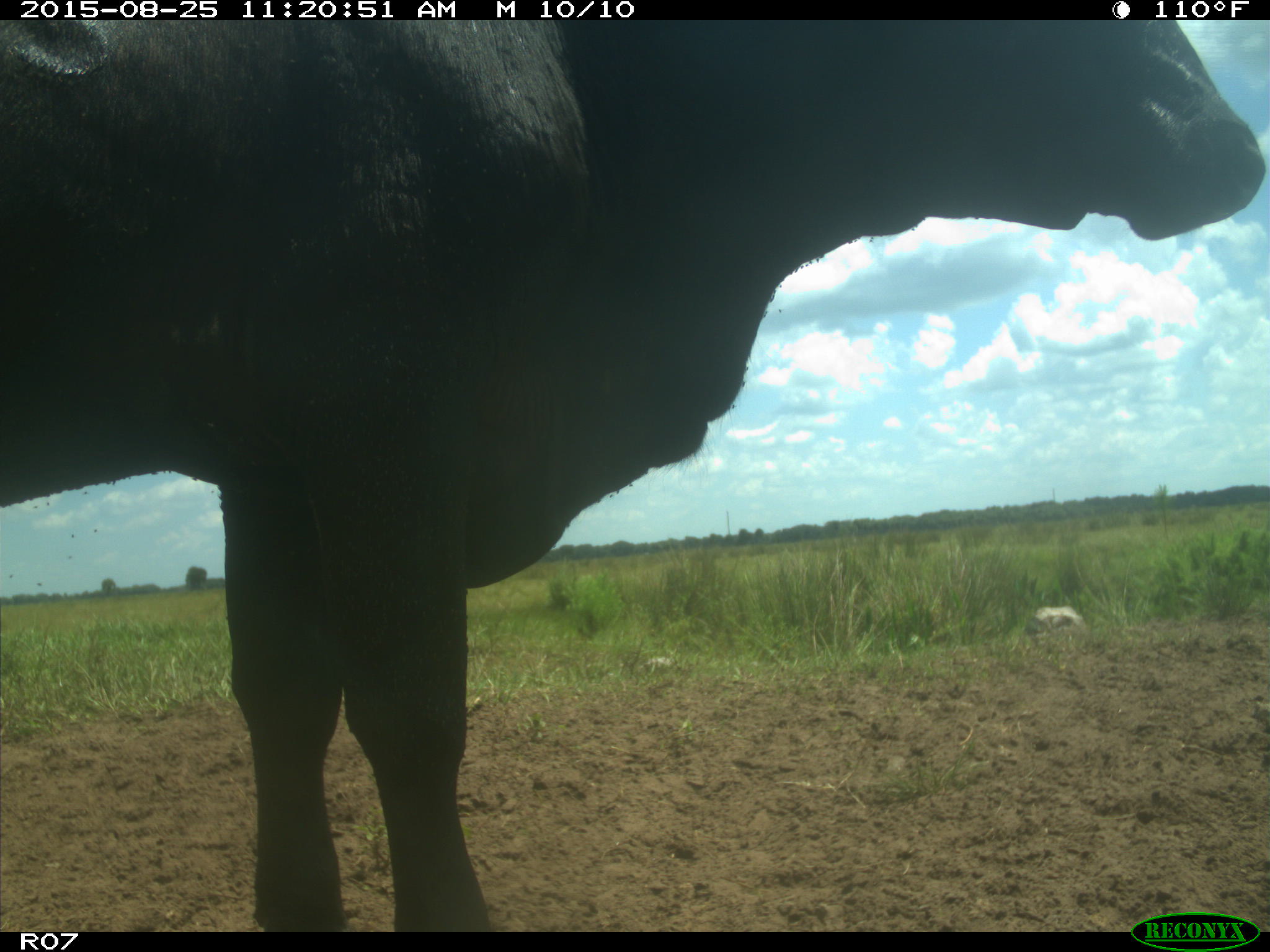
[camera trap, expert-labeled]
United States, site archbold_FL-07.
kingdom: Animalia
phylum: Chordata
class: Mammalia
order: Artiodactyla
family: Bovidae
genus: Bos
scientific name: Bos taurus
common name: domestic cow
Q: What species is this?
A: Bos taurus (domestic cow).